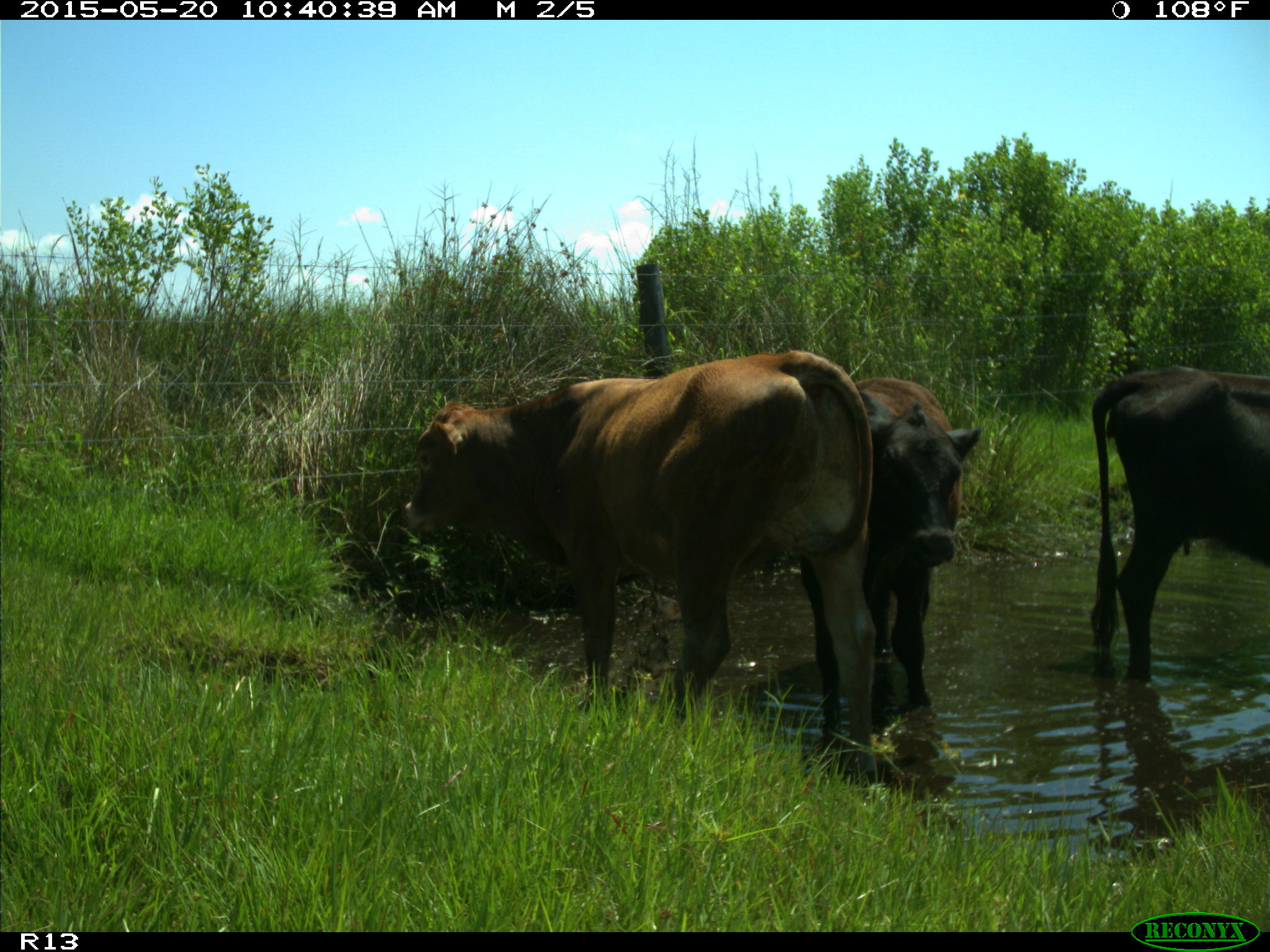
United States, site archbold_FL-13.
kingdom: Animalia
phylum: Chordata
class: Mammalia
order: Artiodactyla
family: Bovidae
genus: Bos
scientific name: Bos taurus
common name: domestic cow